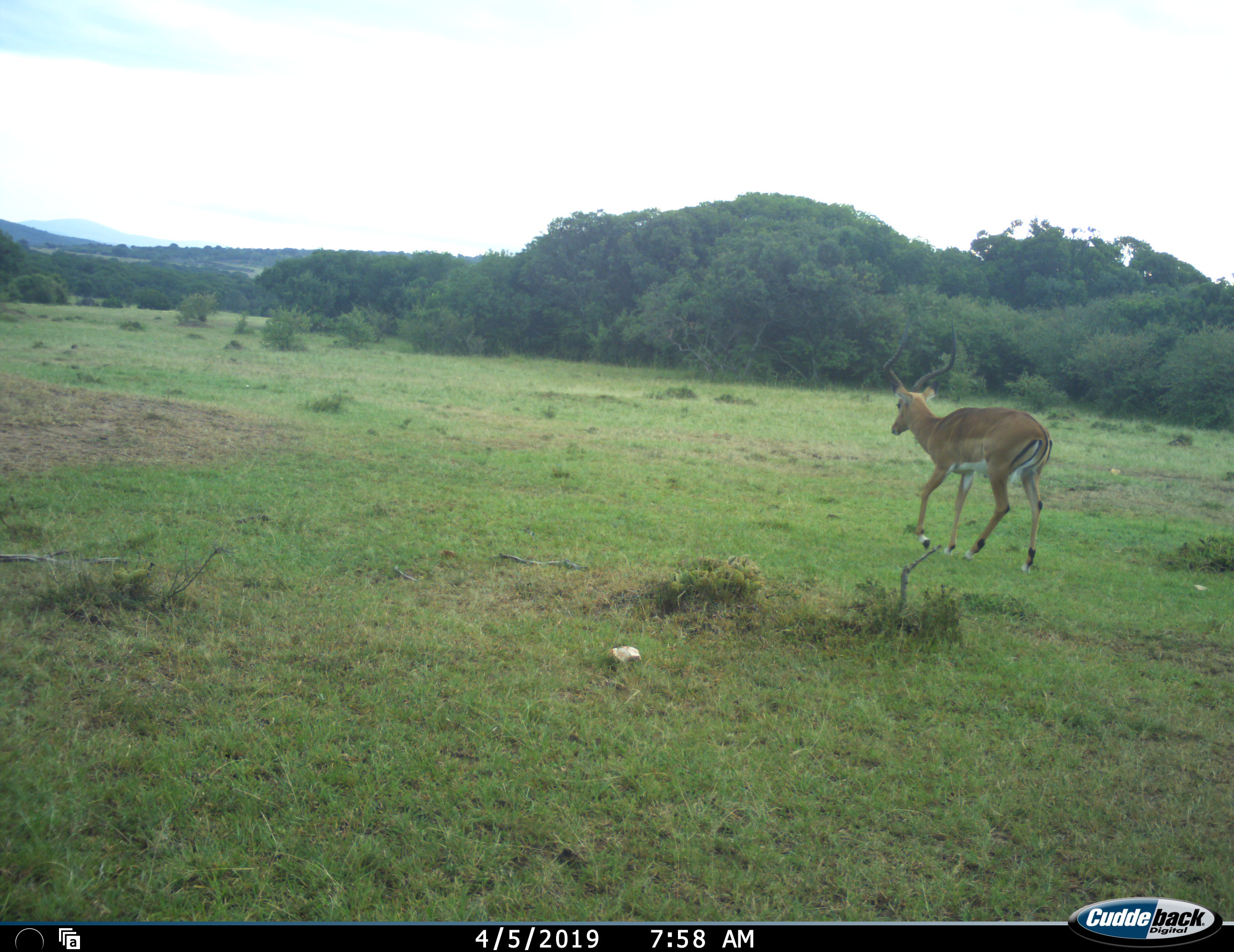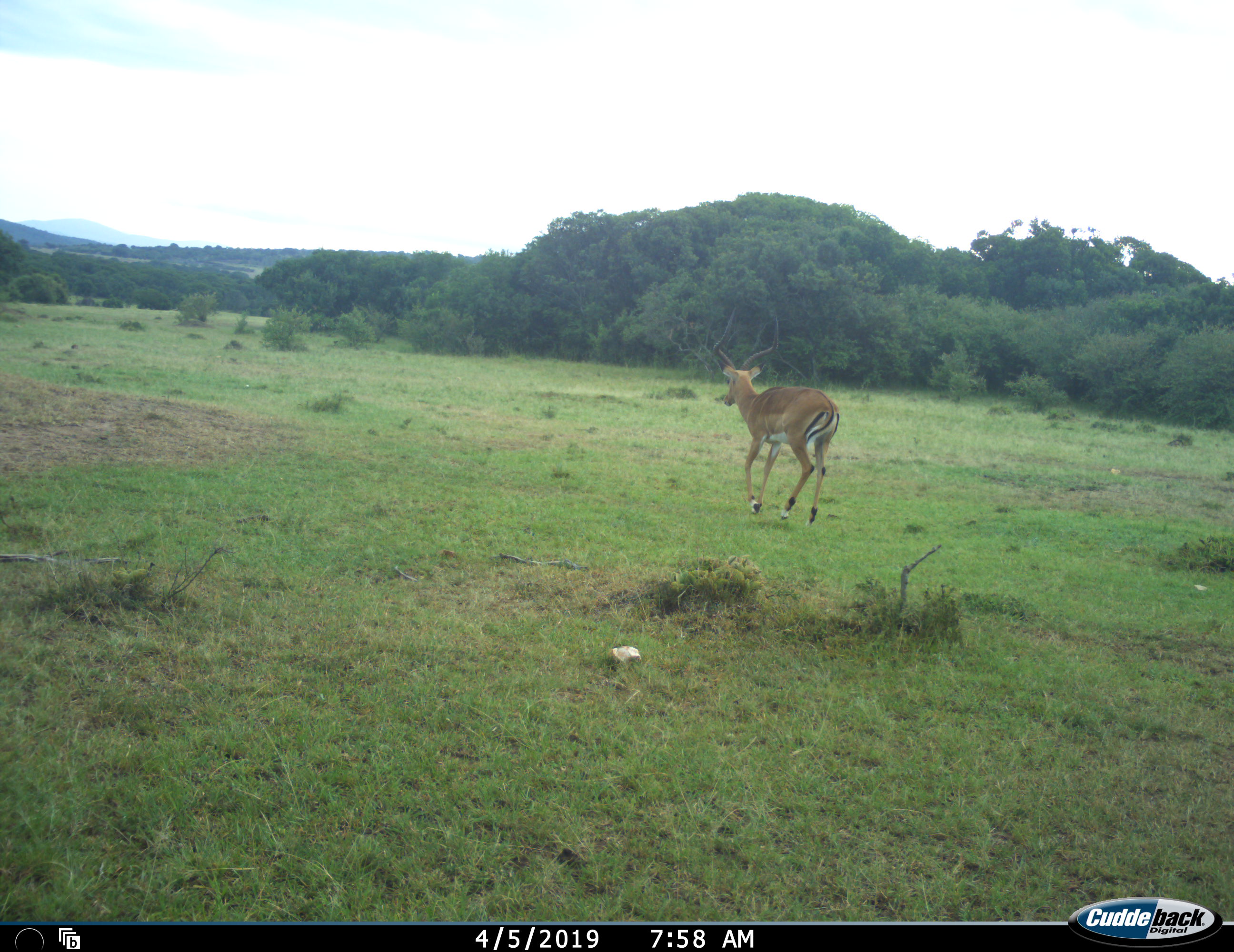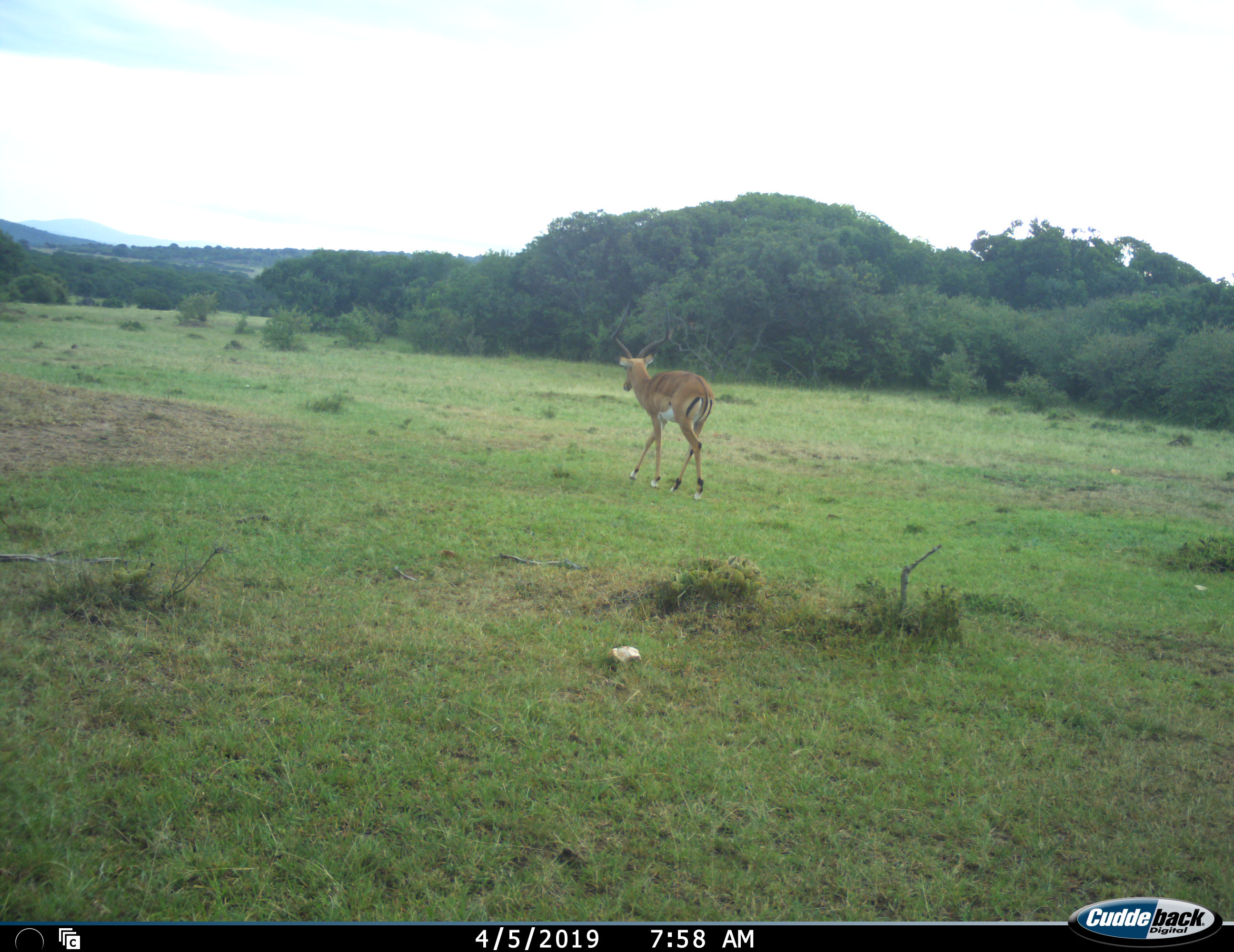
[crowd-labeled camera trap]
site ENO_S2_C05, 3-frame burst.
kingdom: Animalia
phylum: Chordata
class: Mammalia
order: Artiodactyla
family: Bovidae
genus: Aepyceros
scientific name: Aepyceros melampus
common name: impala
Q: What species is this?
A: Impala (Aepyceros melampus).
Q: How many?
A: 1.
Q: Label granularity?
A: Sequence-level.